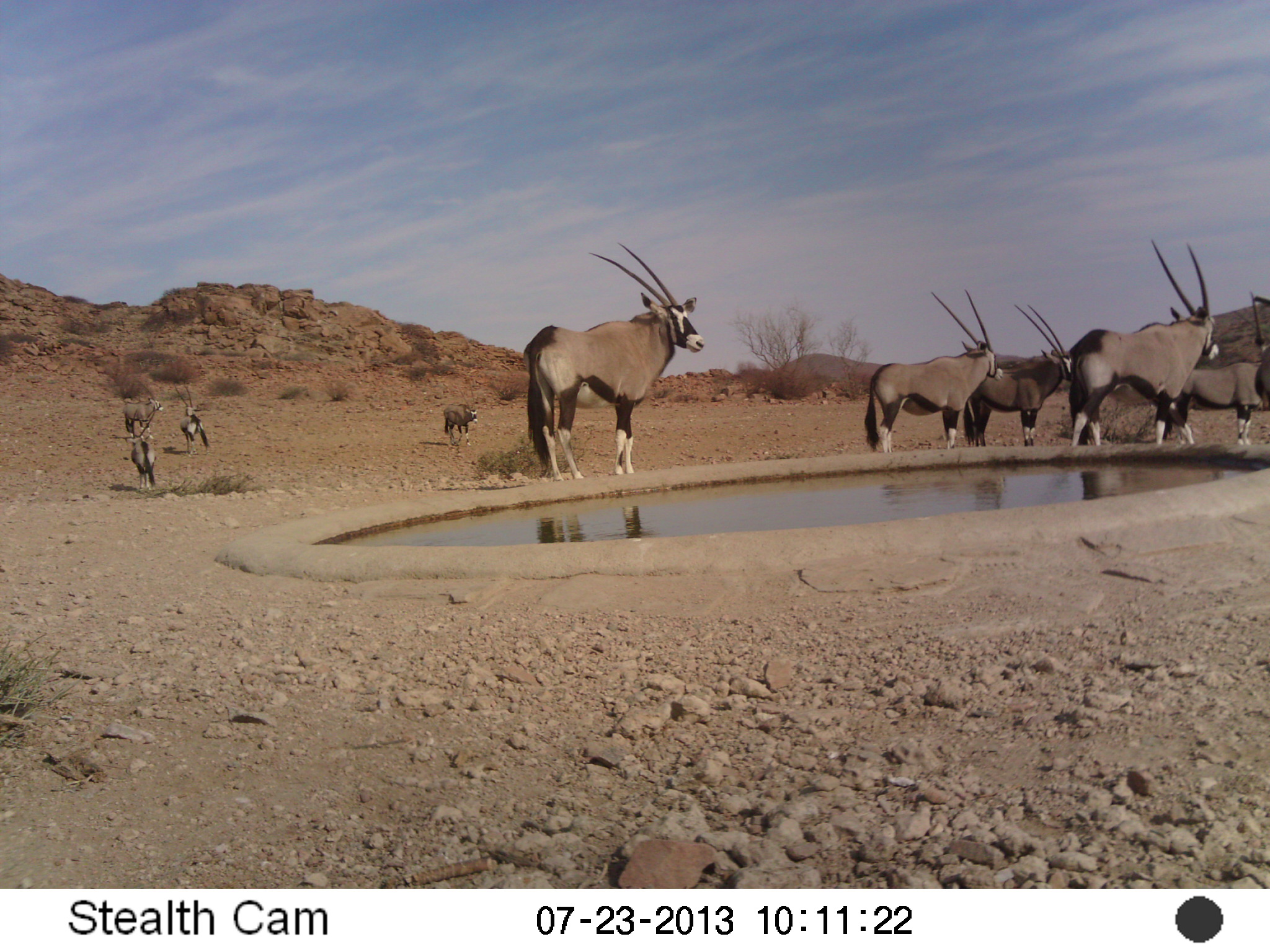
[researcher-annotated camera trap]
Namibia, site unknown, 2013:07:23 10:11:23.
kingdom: Animalia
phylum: Chordata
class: Mammalia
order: Artiodactyla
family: Bovidae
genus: Oryx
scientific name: Oryx gazella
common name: gemsbok